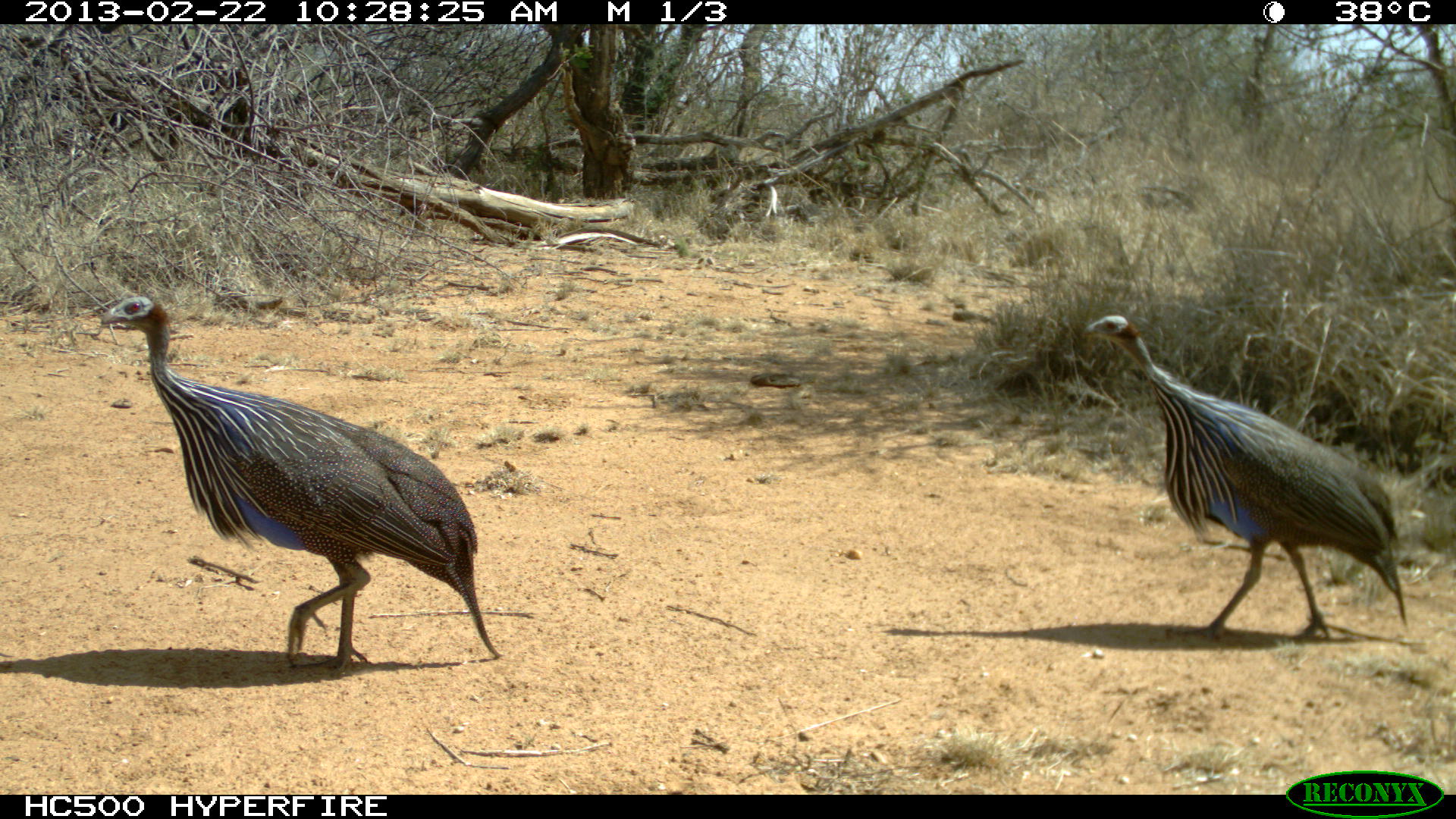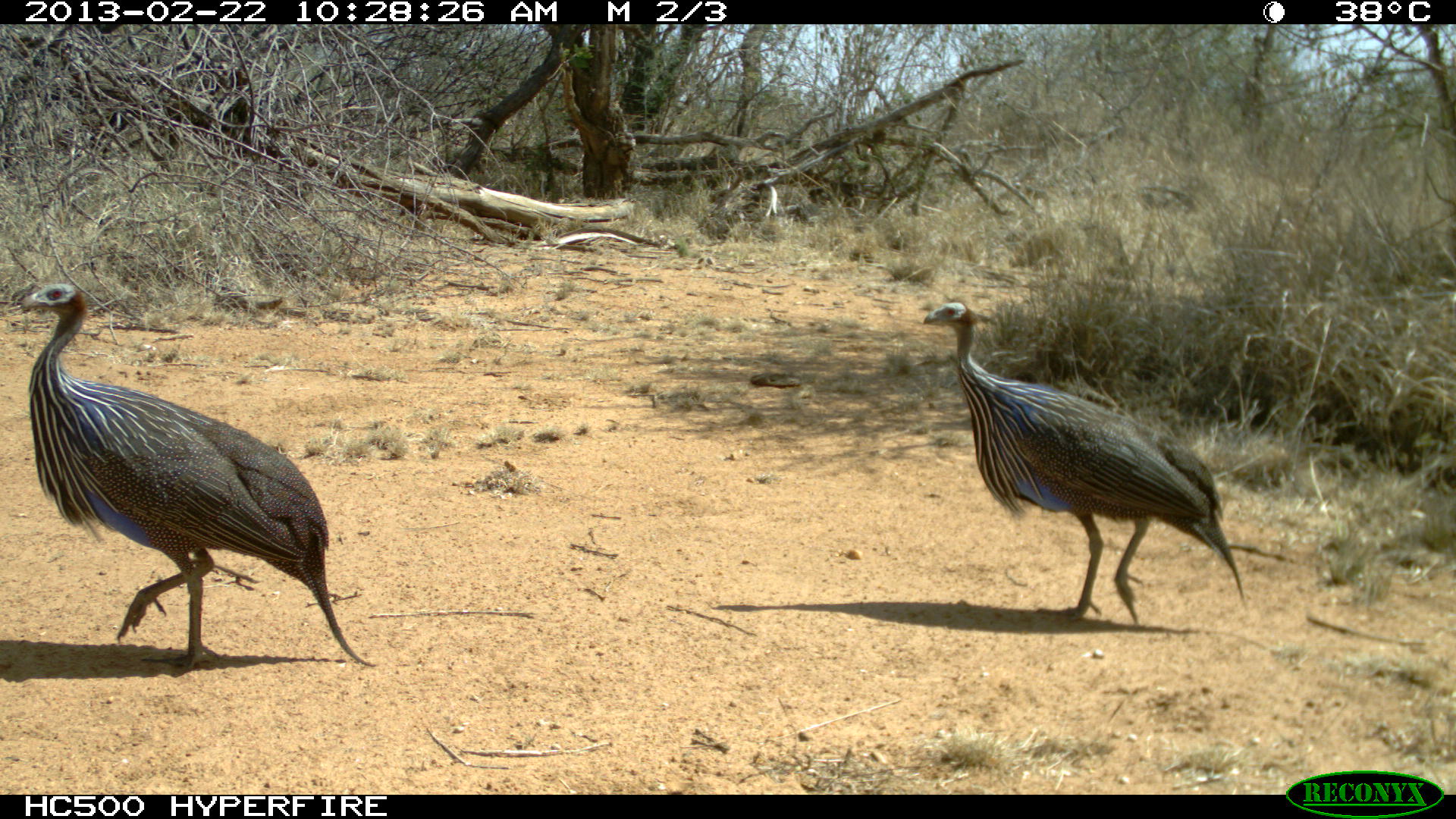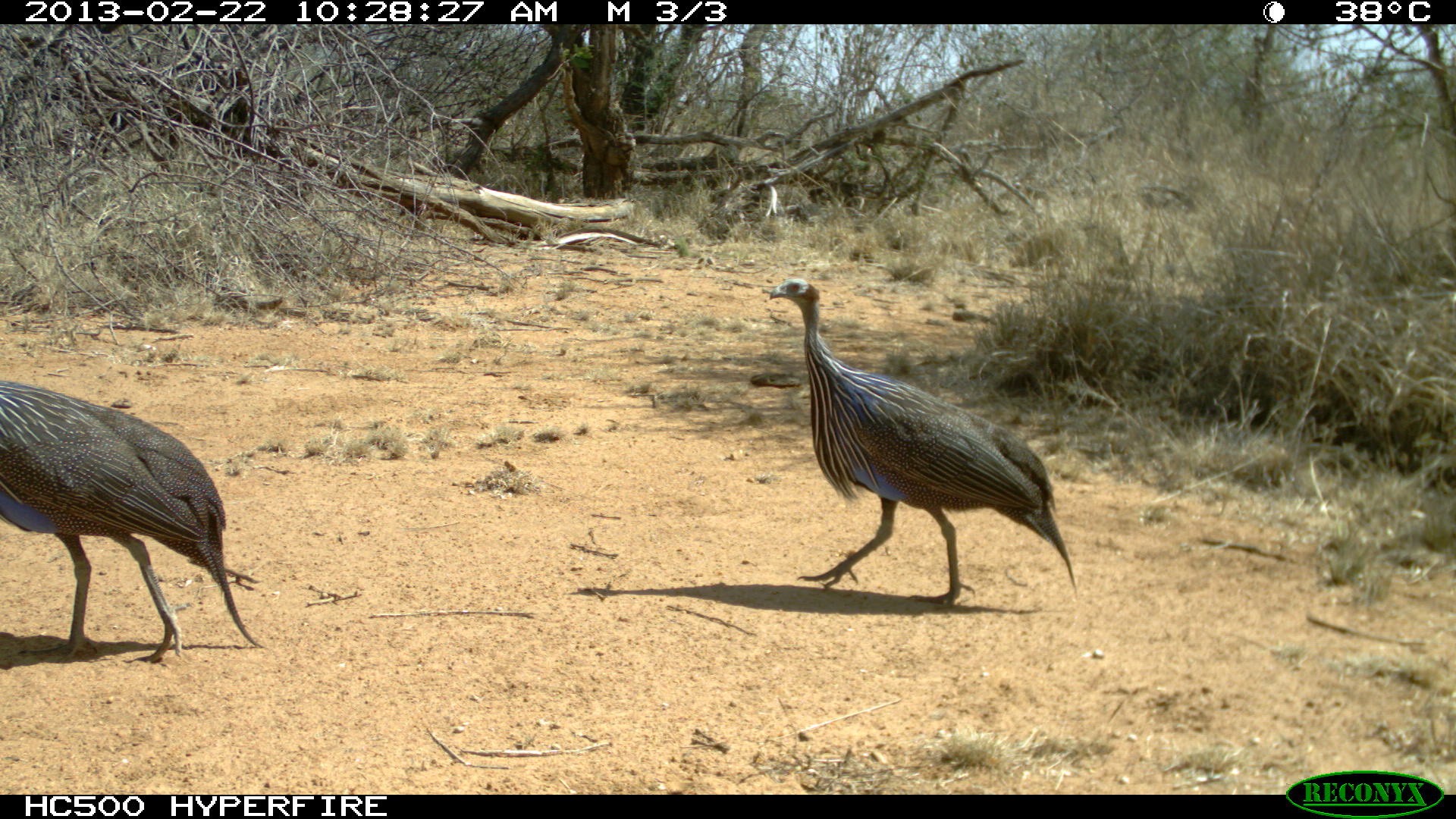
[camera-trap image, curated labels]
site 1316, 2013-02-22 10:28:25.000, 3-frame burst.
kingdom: Animalia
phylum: Chordata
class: Aves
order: Galliformes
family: Numididae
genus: Acryllium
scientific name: Acryllium vulturinum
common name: vulturine guineafowl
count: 2